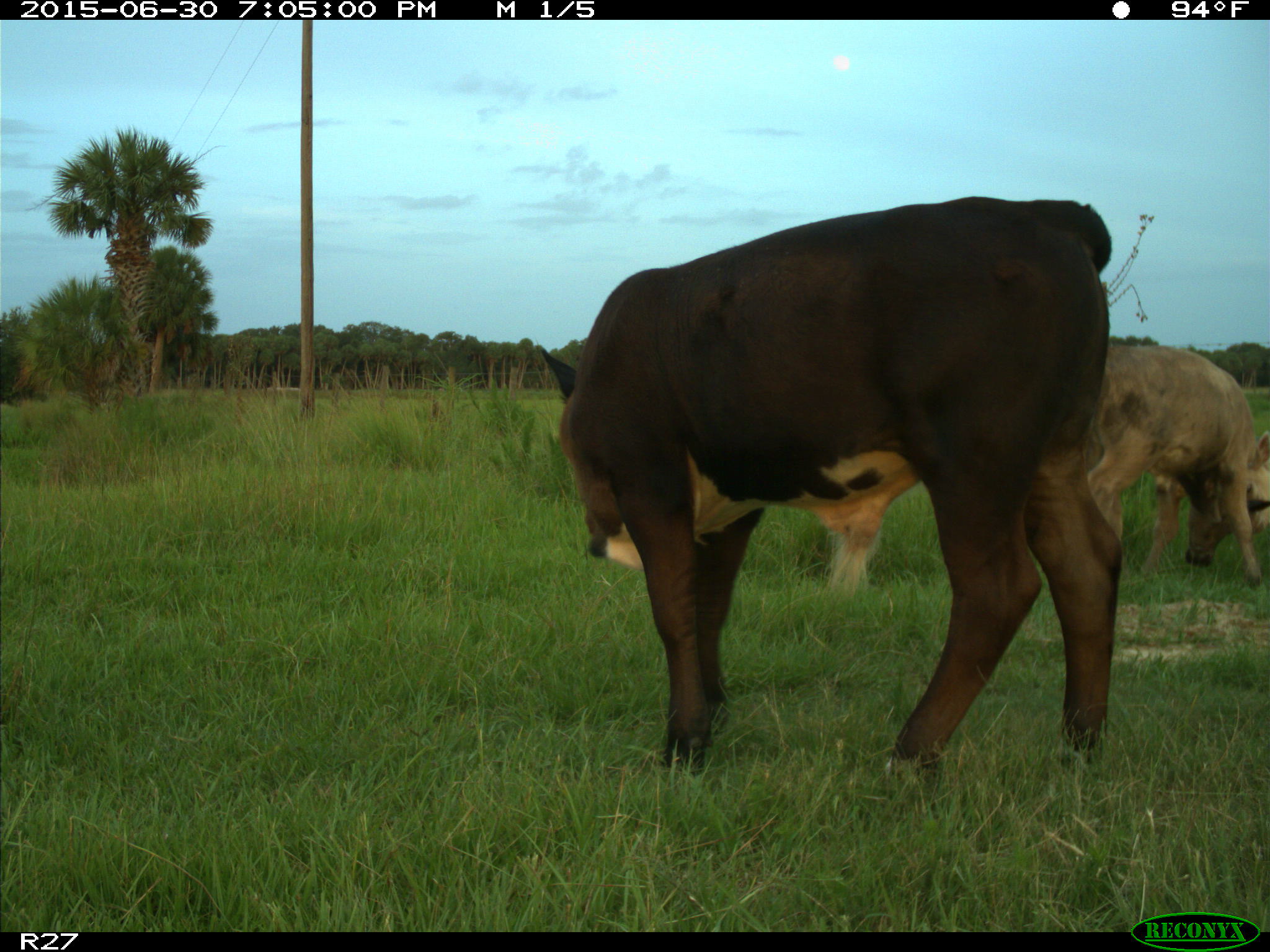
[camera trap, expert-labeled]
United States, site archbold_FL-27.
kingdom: Animalia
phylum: Chordata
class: Mammalia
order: Artiodactyla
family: Bovidae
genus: Bos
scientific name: Bos taurus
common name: domestic cow